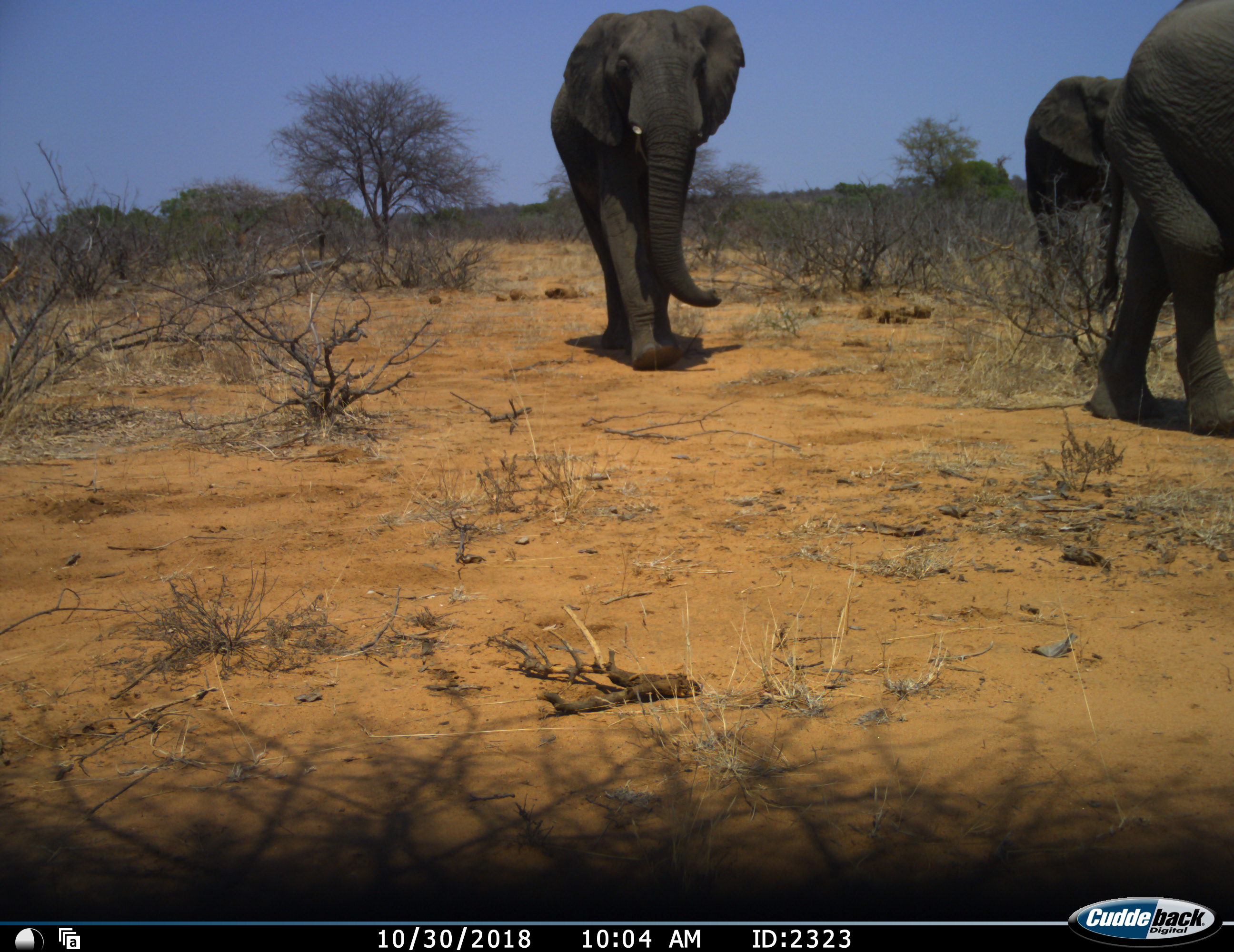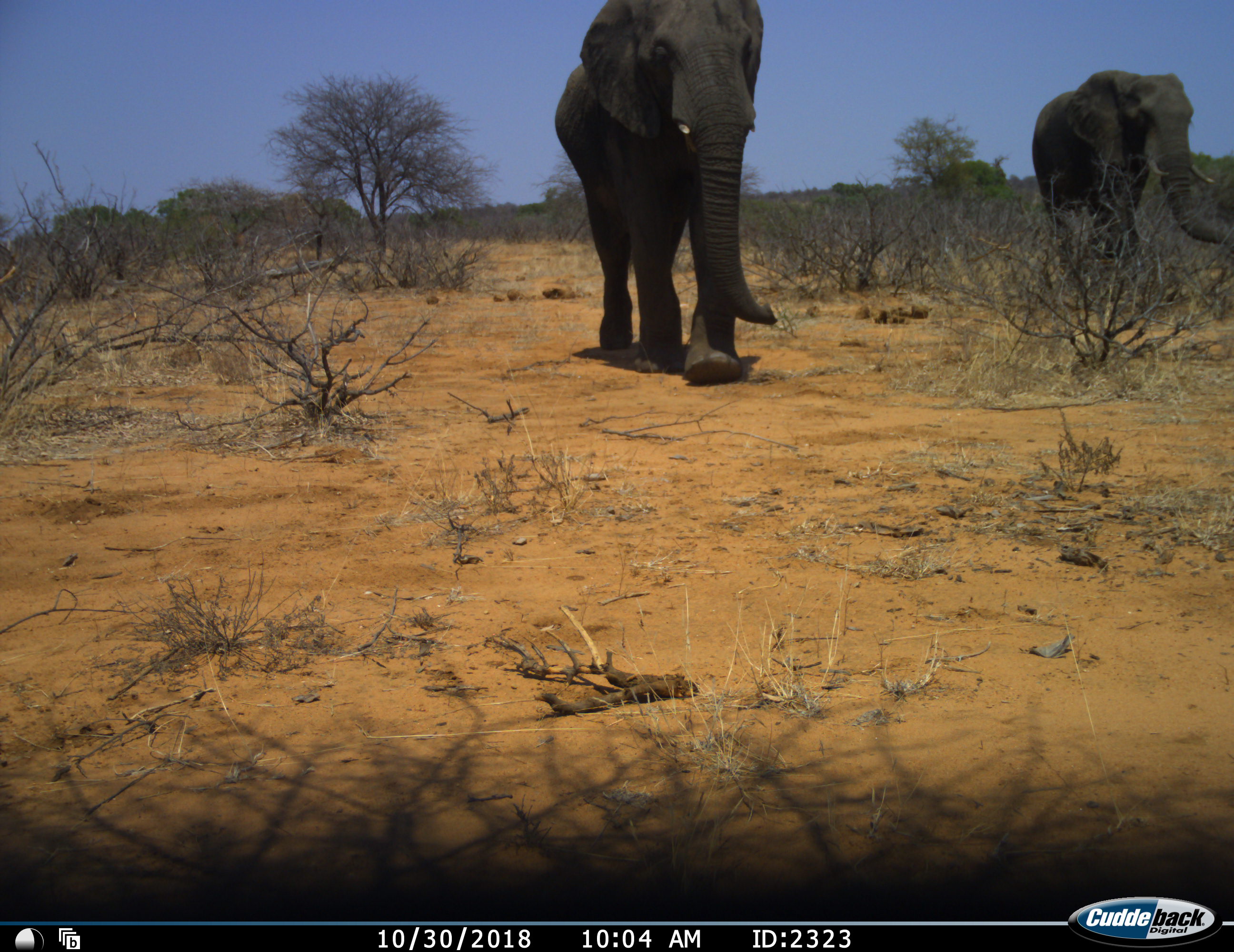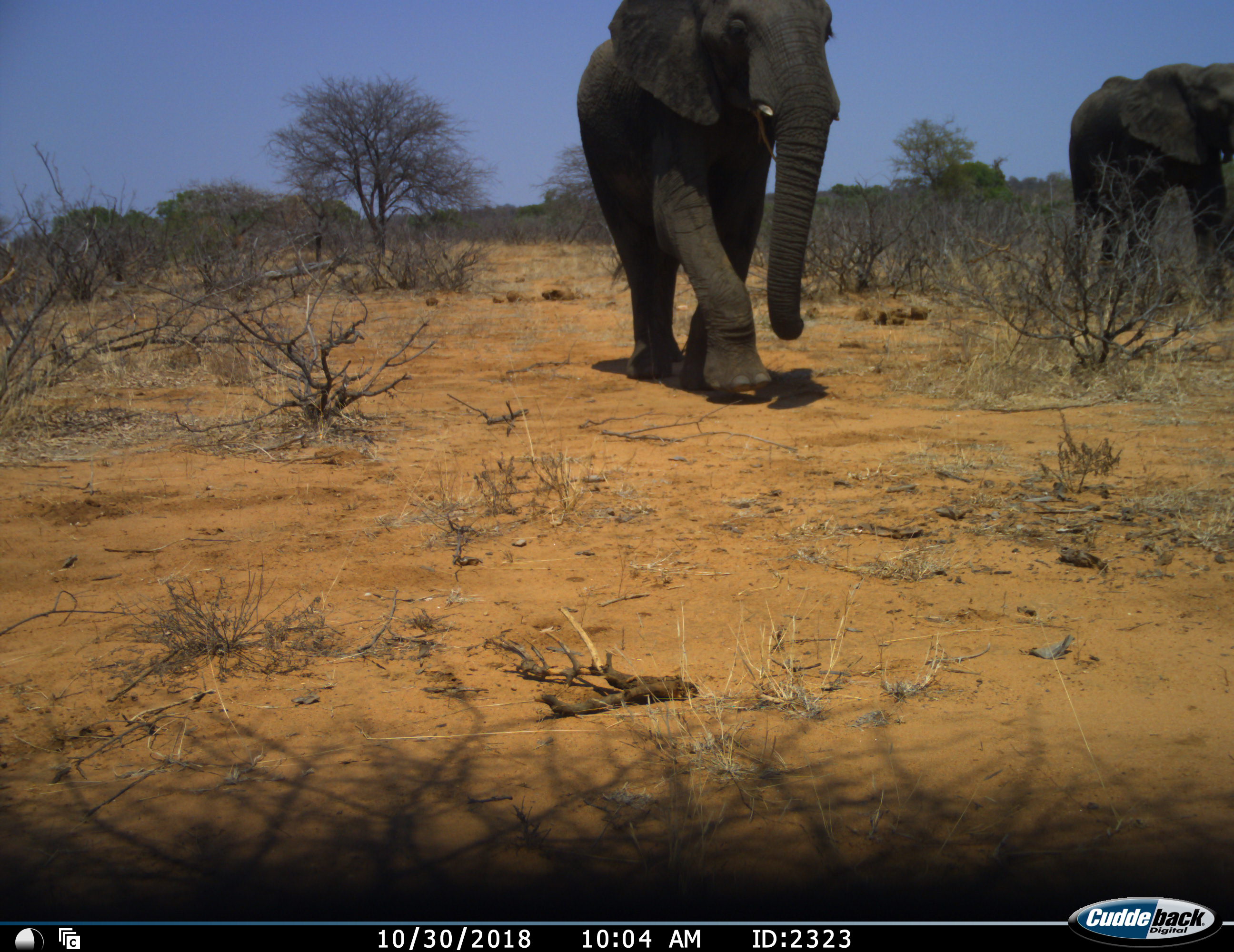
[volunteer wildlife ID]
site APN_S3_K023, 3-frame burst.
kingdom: Animalia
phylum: Chordata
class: Mammalia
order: Proboscidea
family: Elephantidae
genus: Loxodonta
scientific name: Loxodonta africana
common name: african bush elephant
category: elephant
Elephant (african bush elephant) (Loxodonta africana), count 3. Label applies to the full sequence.